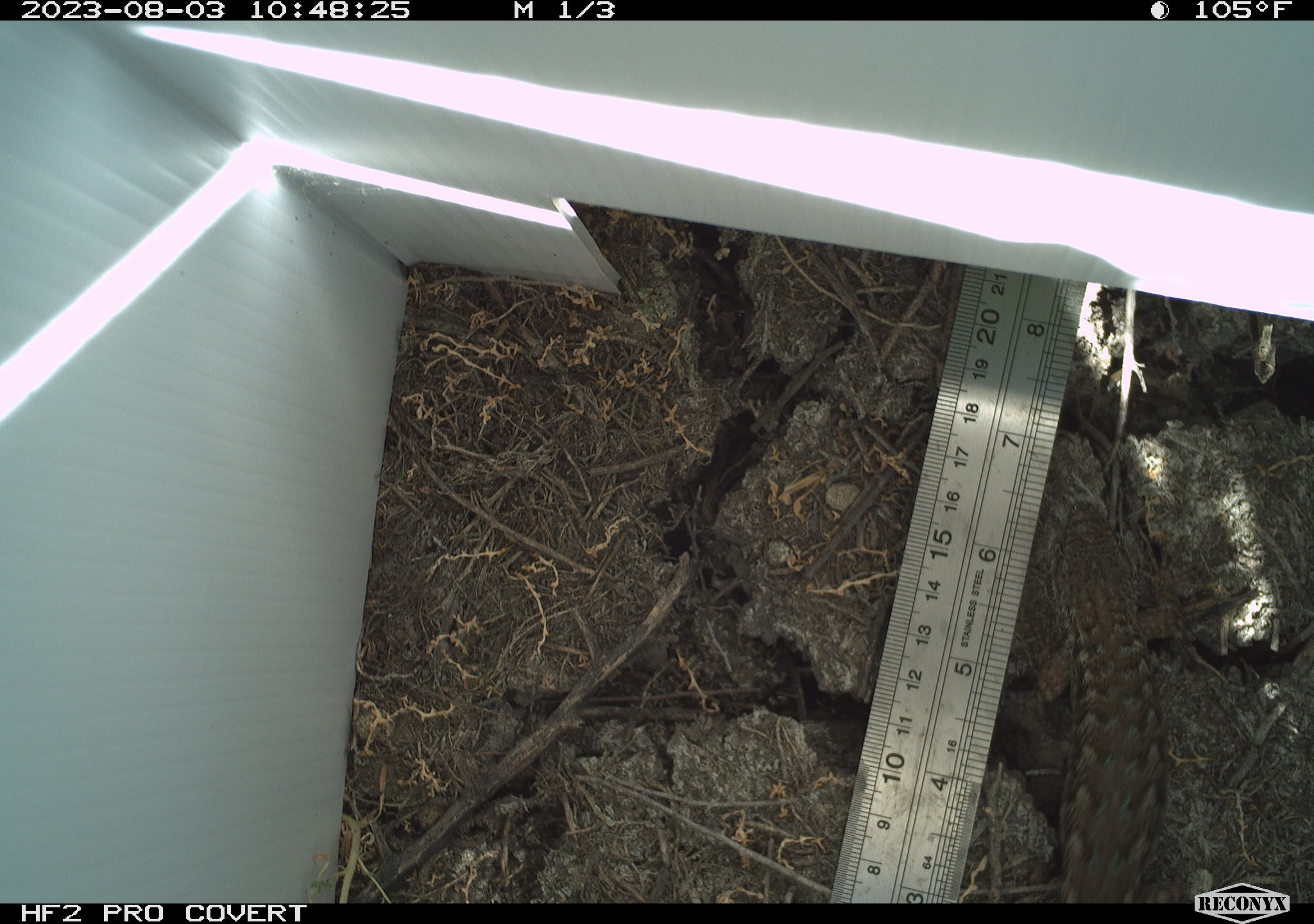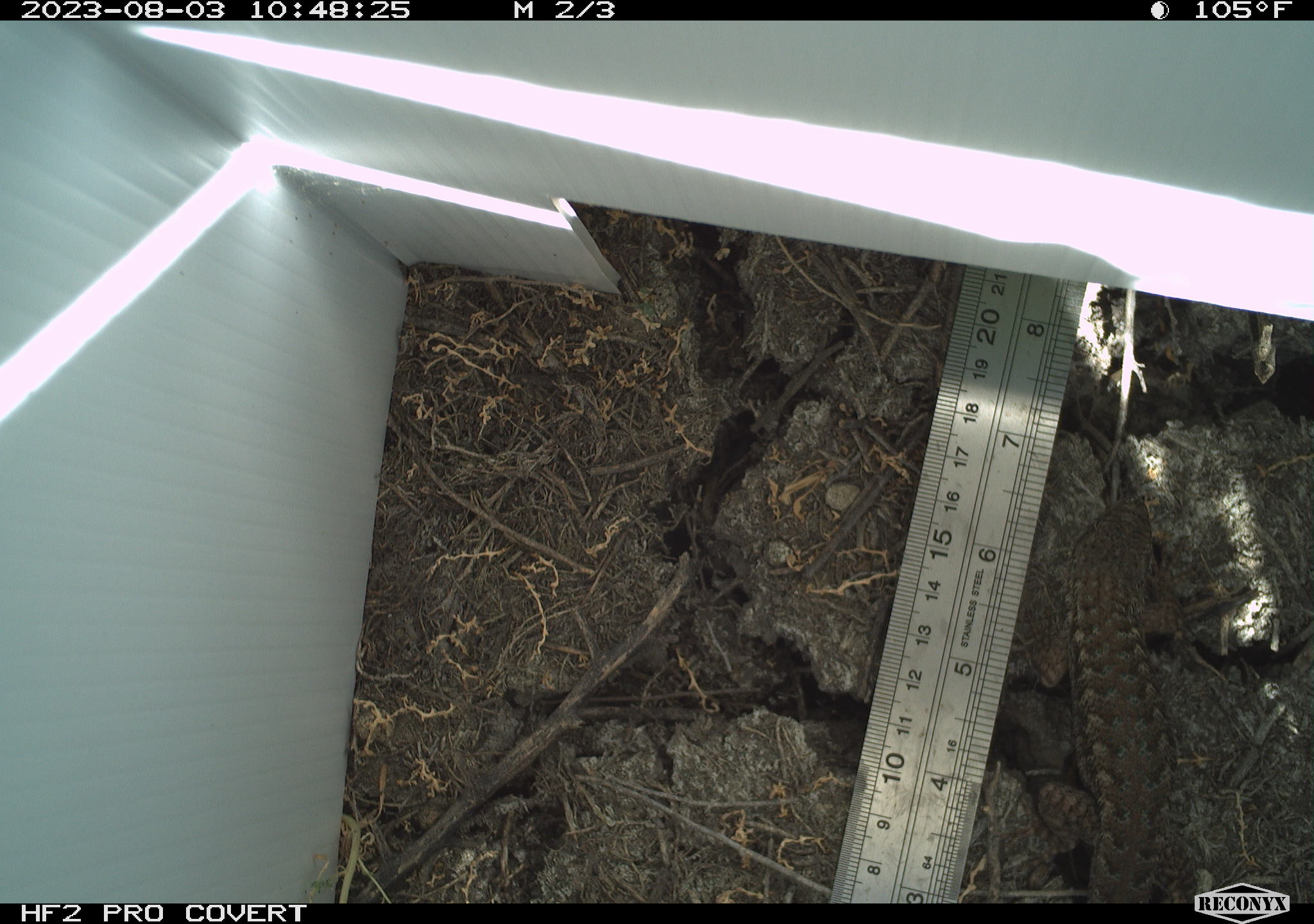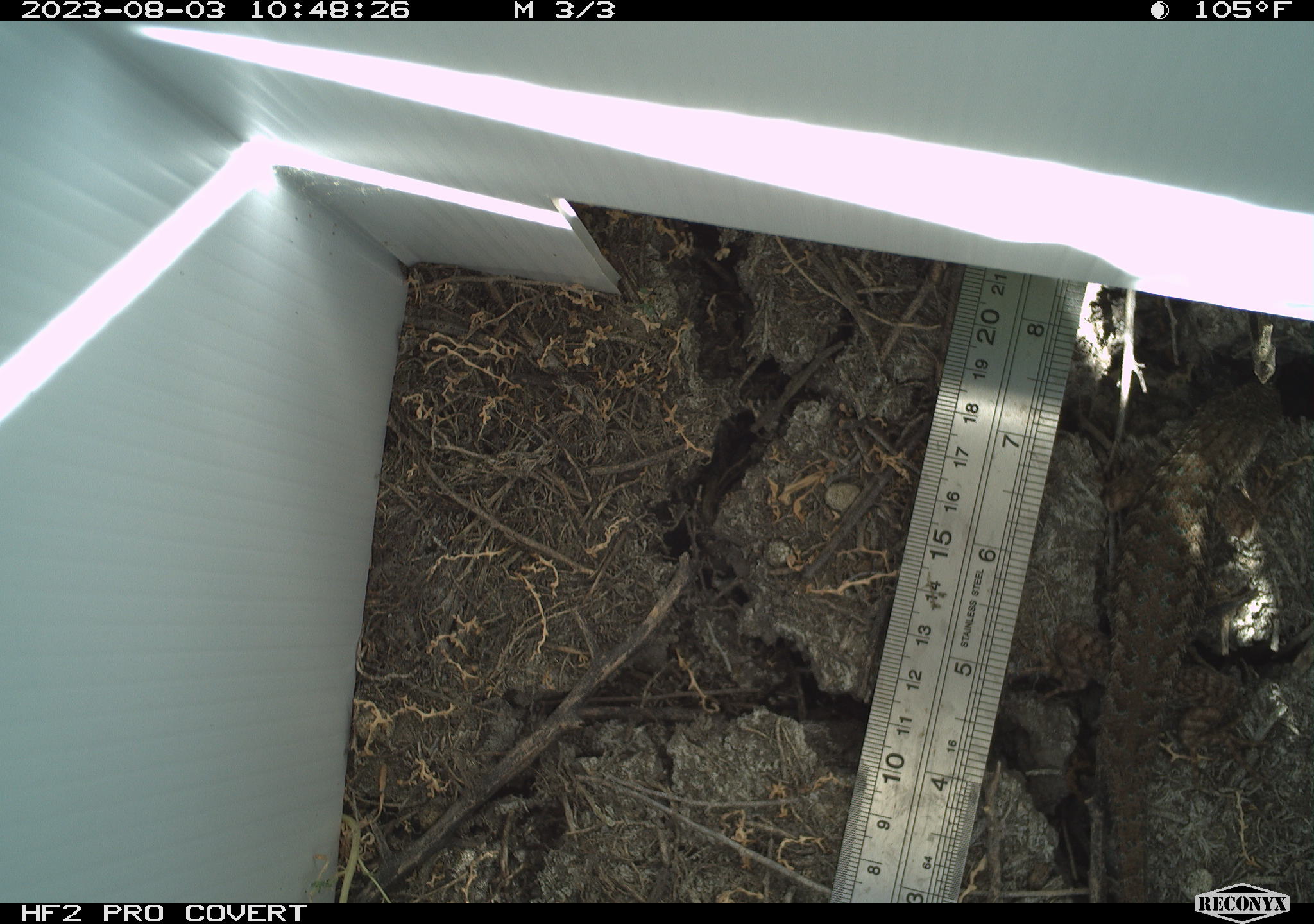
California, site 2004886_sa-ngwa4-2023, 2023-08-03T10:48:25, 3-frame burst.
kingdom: Animalia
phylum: Chordata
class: Reptilia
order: Squamata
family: Phrynosomatidae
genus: Sceloporus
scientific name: Sceloporus occidentalis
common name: western fence lizard